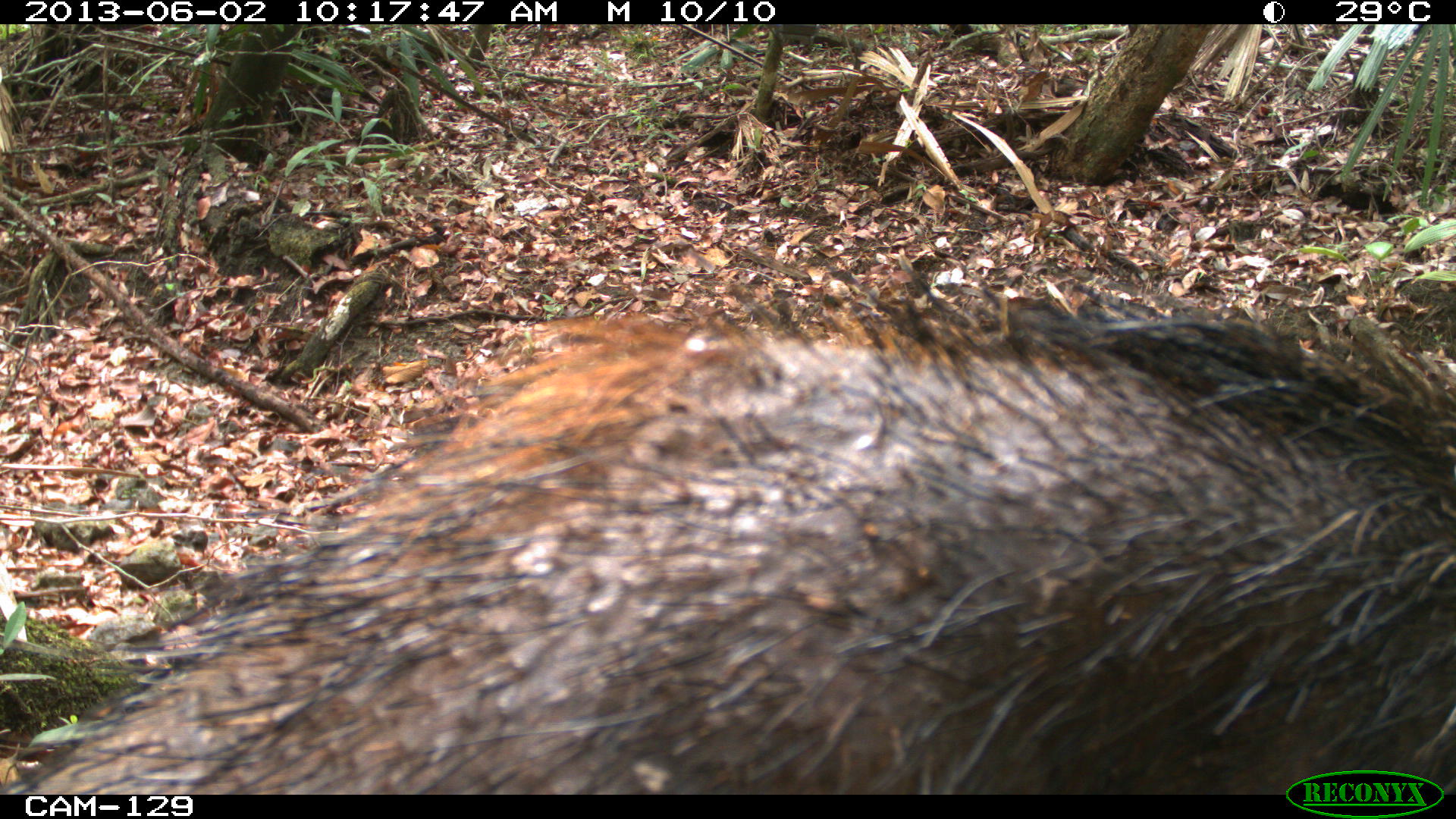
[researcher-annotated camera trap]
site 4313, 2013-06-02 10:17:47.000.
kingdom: Animalia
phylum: Chordata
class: Mammalia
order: Artiodactyla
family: Tayassuidae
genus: Tayassu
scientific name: Tayassu pecari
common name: white-lipped peccary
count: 2